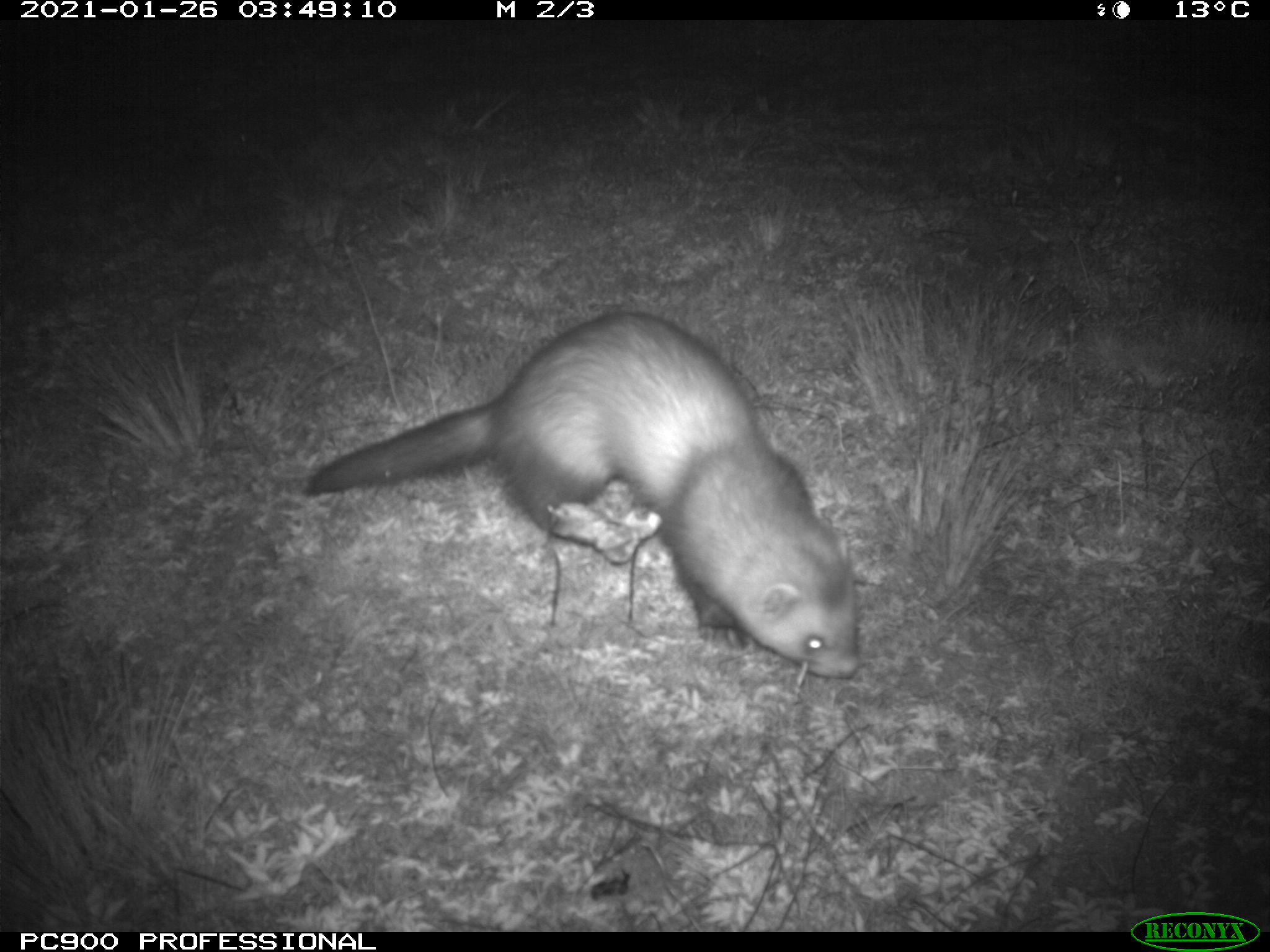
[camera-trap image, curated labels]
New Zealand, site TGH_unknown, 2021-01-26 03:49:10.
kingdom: Animalia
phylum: Chordata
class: Mammalia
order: Carnivora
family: Mustelidae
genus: Mustela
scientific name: Mustela furo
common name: ferret